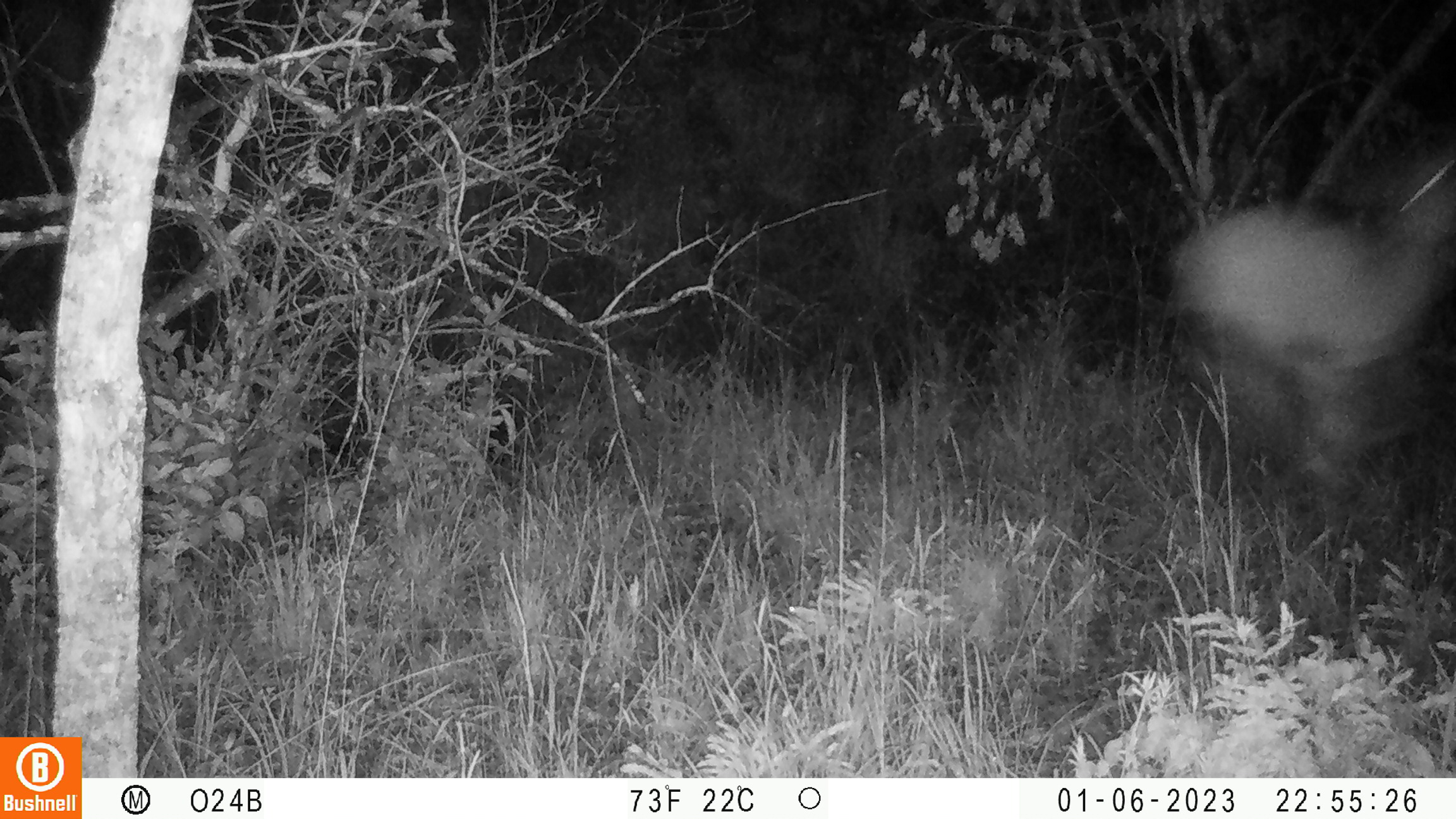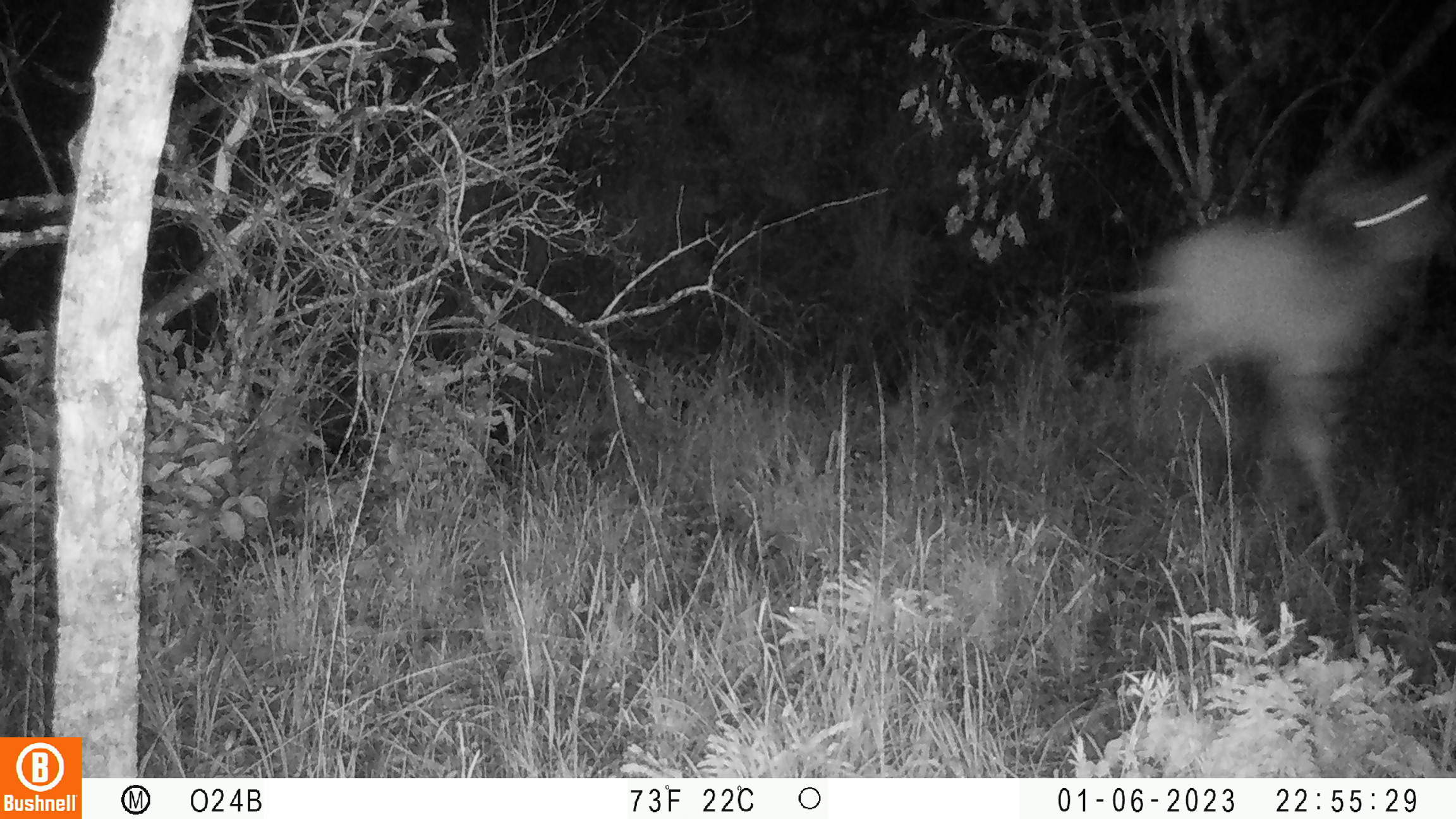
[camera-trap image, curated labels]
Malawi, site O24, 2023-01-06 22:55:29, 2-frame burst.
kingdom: Animalia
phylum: Chordata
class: Mammalia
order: Artiodactyla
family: Bovidae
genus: Tragelaphus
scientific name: Tragelaphus strepsiceros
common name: greater kudu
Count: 1.